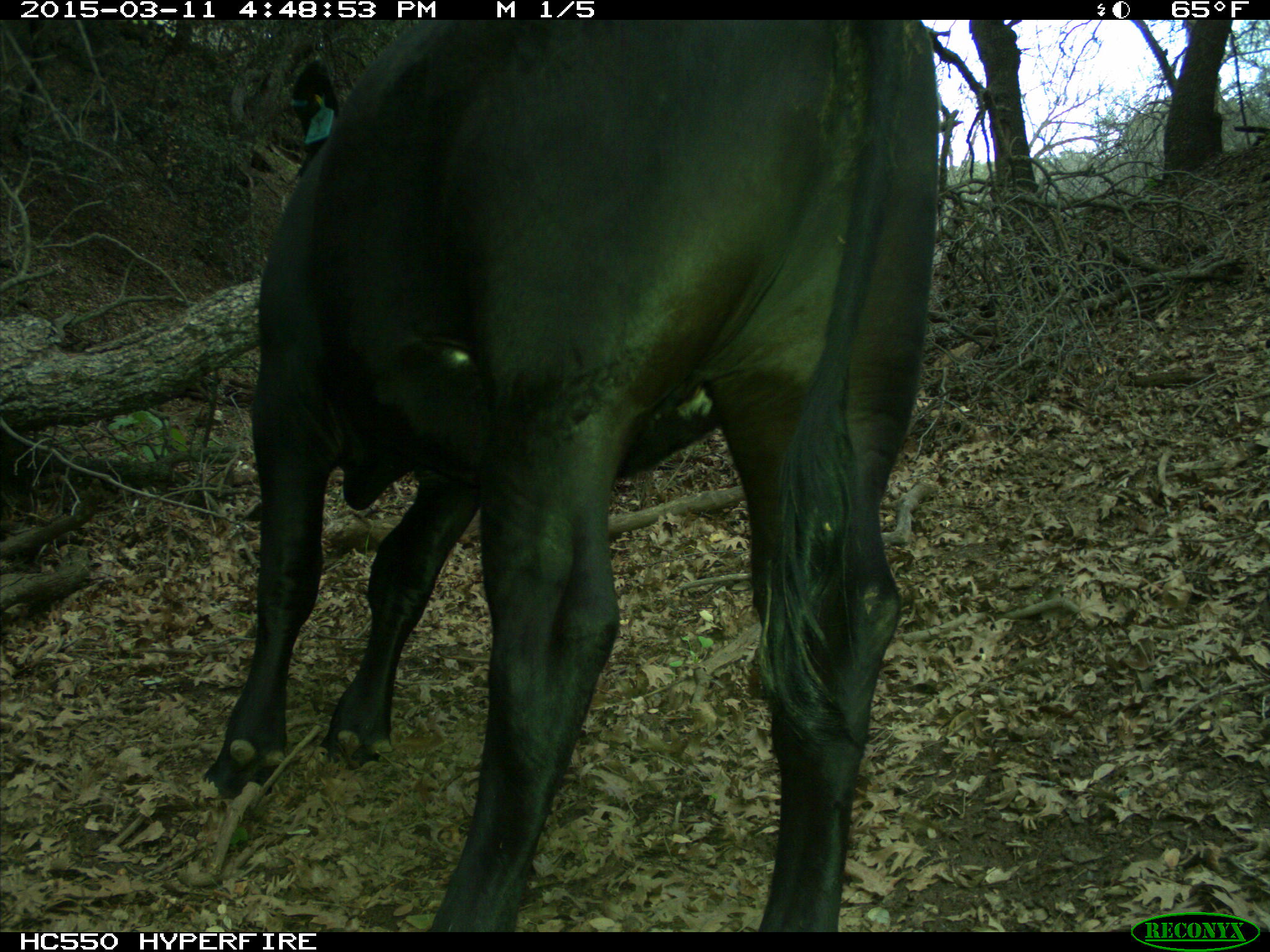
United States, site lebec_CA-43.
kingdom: Animalia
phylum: Chordata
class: Mammalia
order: Artiodactyla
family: Bovidae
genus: Bos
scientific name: Bos taurus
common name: domestic cow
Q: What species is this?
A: Bos taurus (domestic cow).